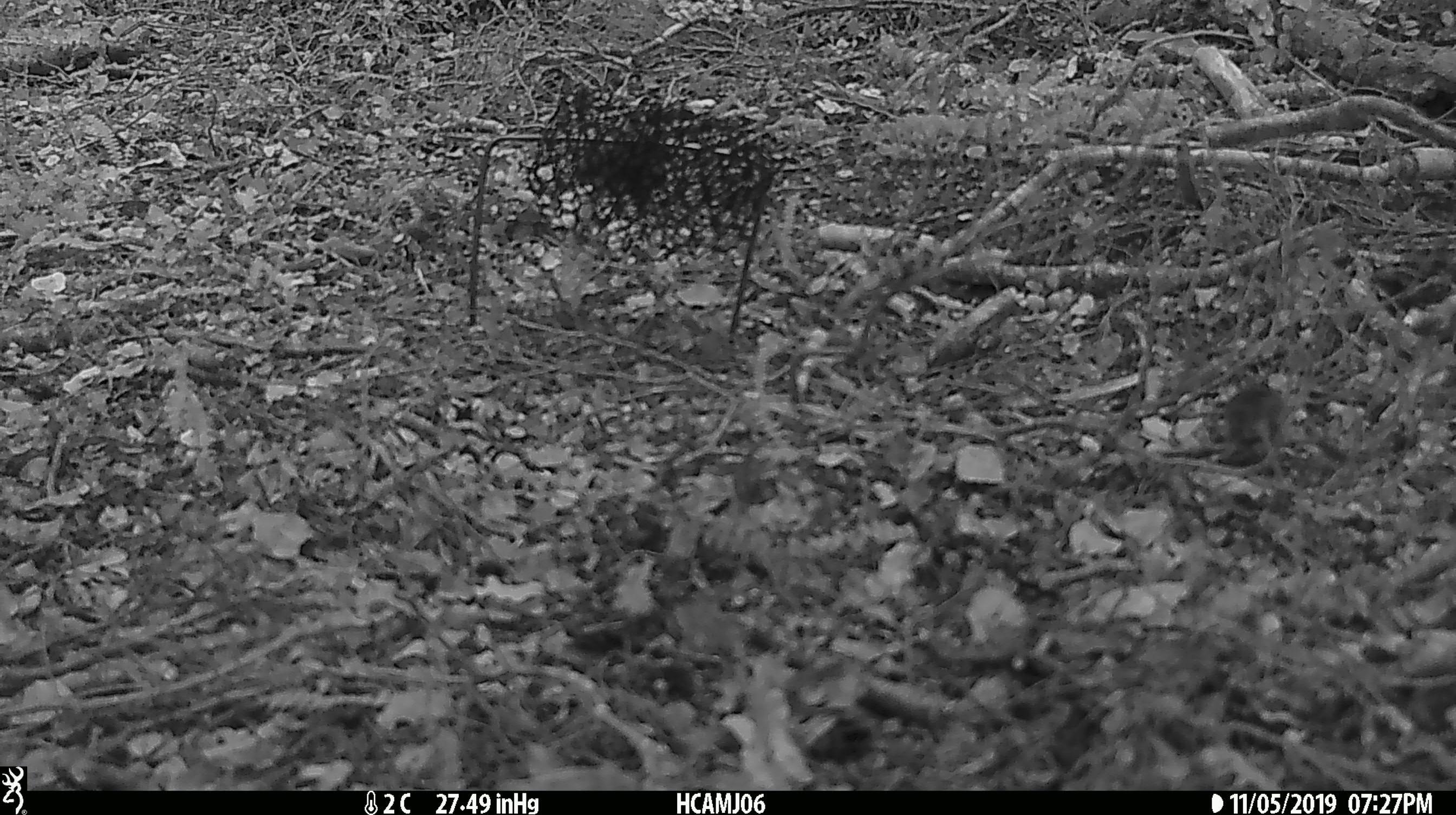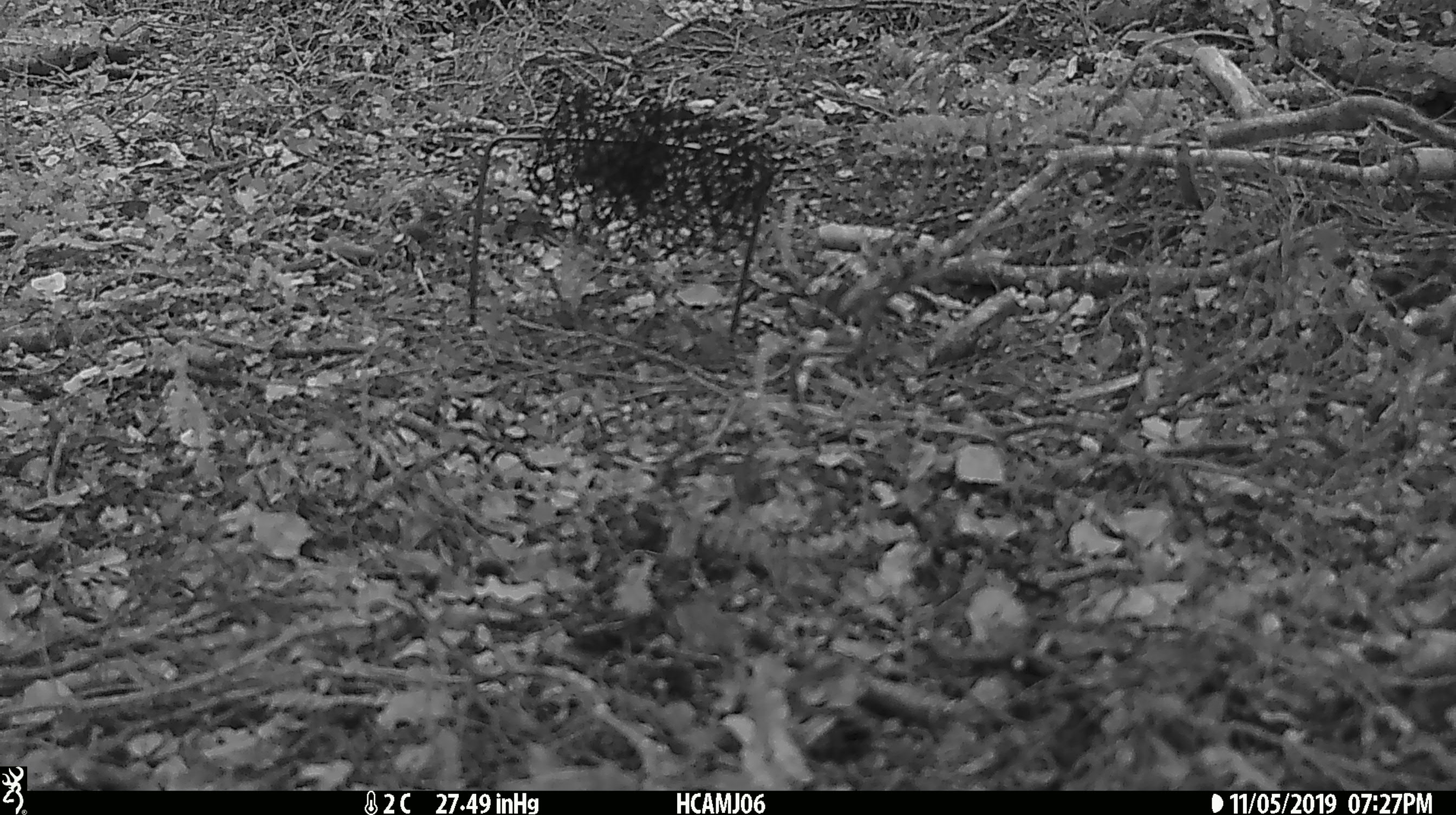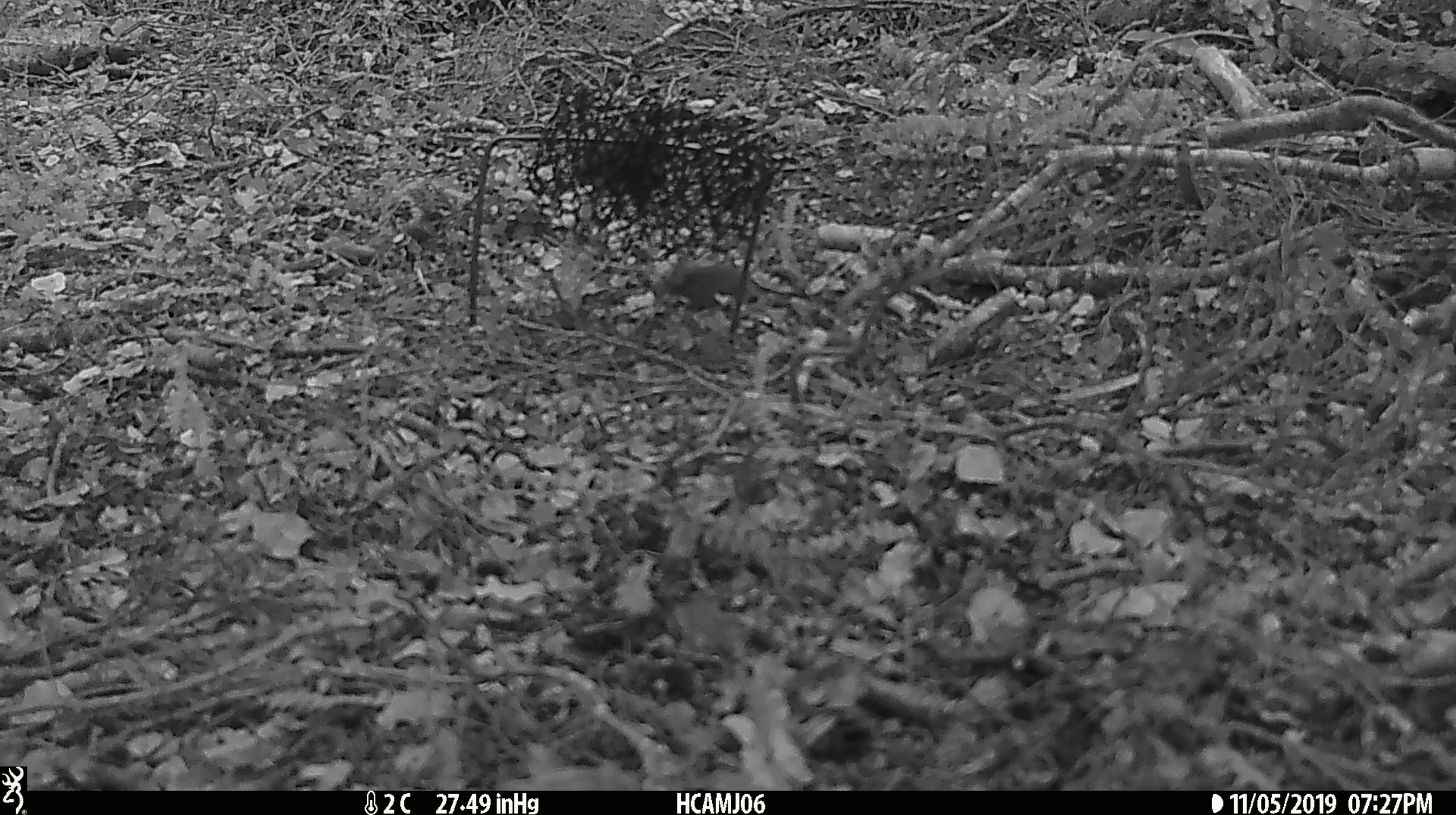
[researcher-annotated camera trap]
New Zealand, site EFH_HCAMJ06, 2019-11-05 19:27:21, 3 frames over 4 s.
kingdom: Animalia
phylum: Chordata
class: Mammalia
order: Rodentia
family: Muridae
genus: Mus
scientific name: Mus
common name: mouse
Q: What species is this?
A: Mouse (Mus).